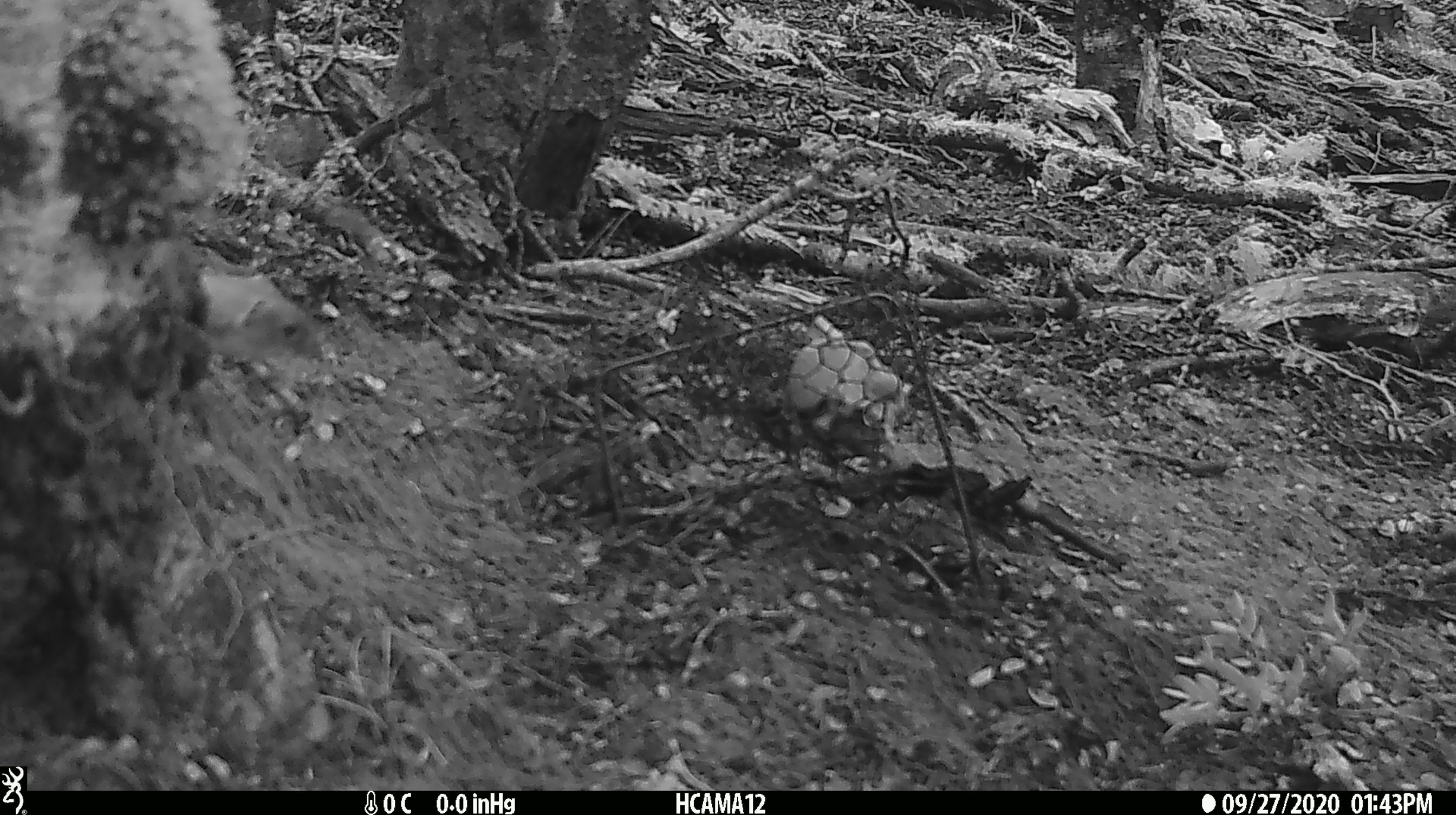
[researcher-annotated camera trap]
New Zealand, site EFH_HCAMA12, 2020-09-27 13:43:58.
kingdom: Animalia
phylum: Chordata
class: Mammalia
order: Carnivora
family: Mustelidae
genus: Mustela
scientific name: Mustela erminea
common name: stoat